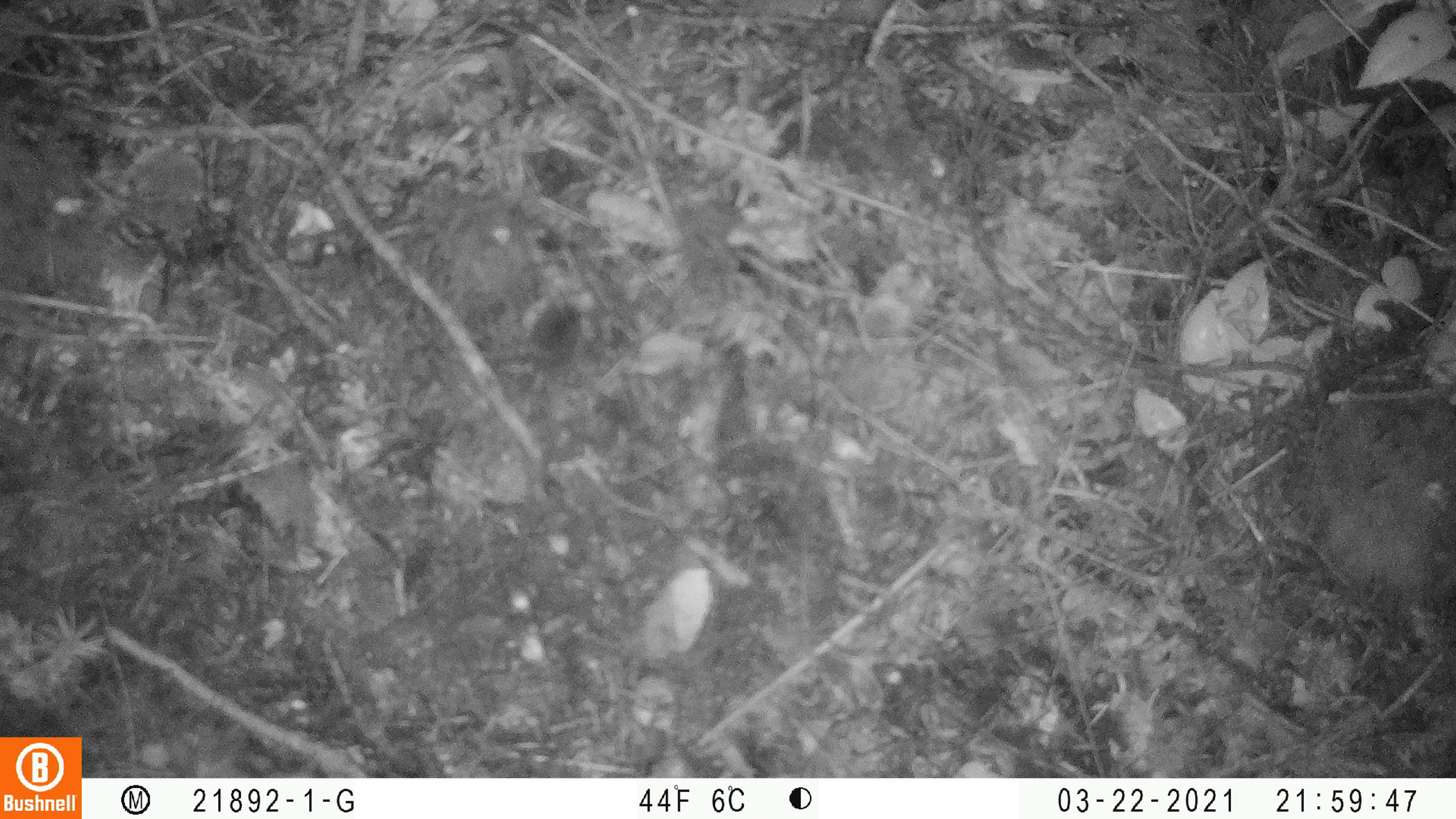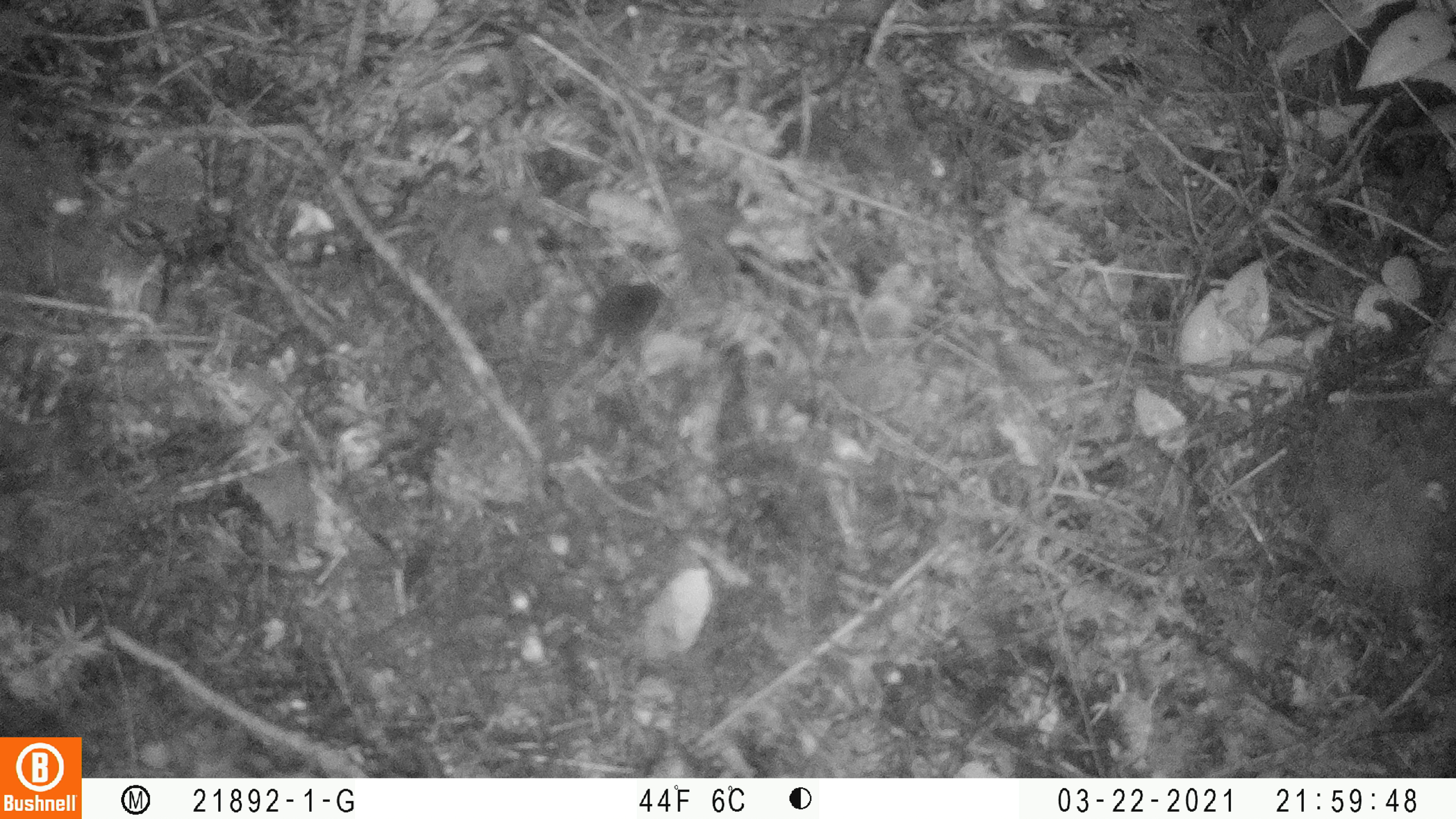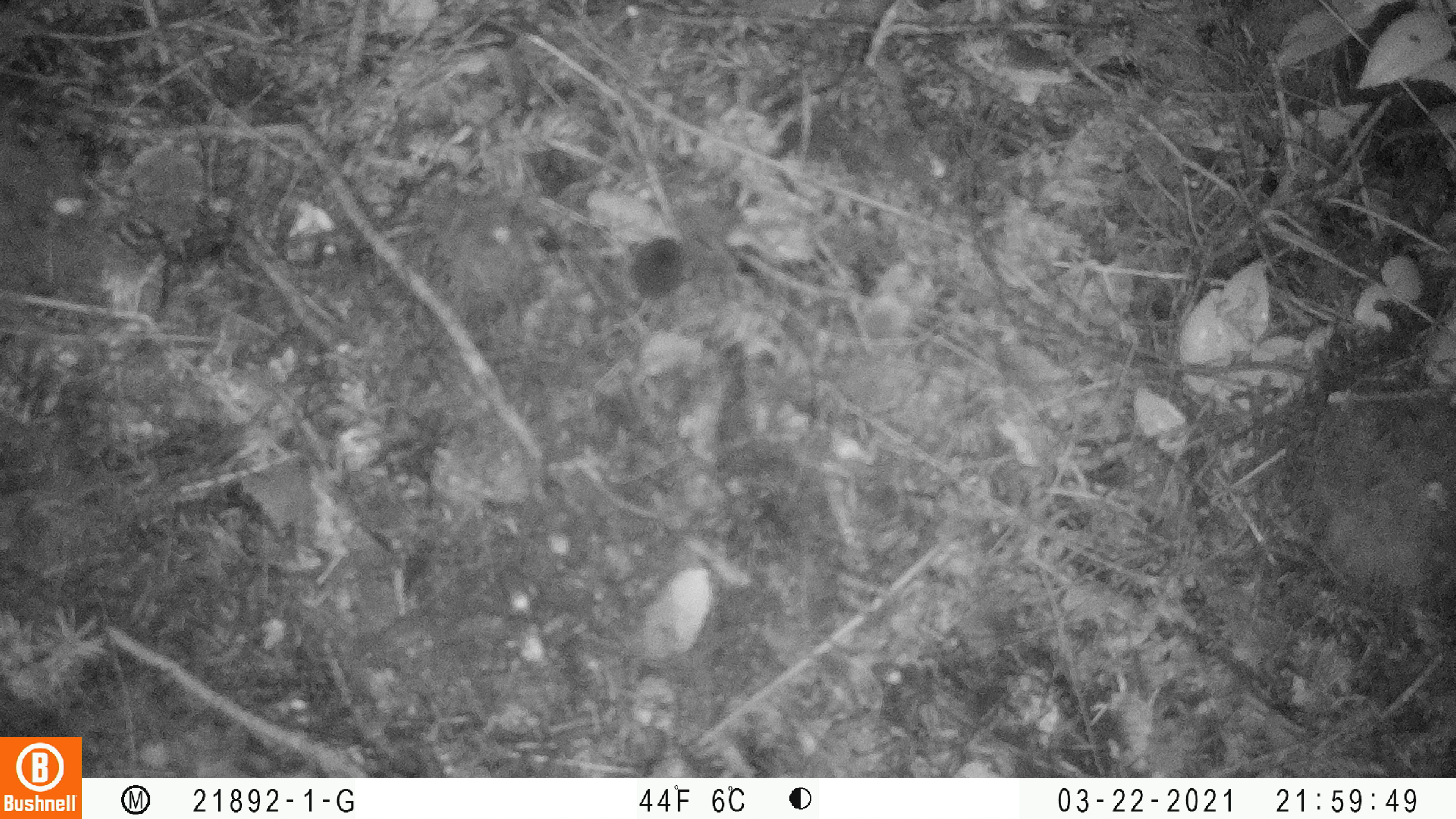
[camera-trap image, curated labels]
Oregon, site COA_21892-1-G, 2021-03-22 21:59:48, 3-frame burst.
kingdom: Animalia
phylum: Chordata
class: Mammalia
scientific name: Mammalia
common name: small mammal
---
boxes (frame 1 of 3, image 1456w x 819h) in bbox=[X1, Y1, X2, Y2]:
small mammal: bbox=[446, 266, 636, 414]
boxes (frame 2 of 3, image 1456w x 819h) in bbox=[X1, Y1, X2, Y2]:
small mammal: bbox=[531, 229, 699, 407]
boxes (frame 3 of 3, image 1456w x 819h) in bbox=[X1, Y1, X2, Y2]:
small mammal: bbox=[568, 200, 725, 360]